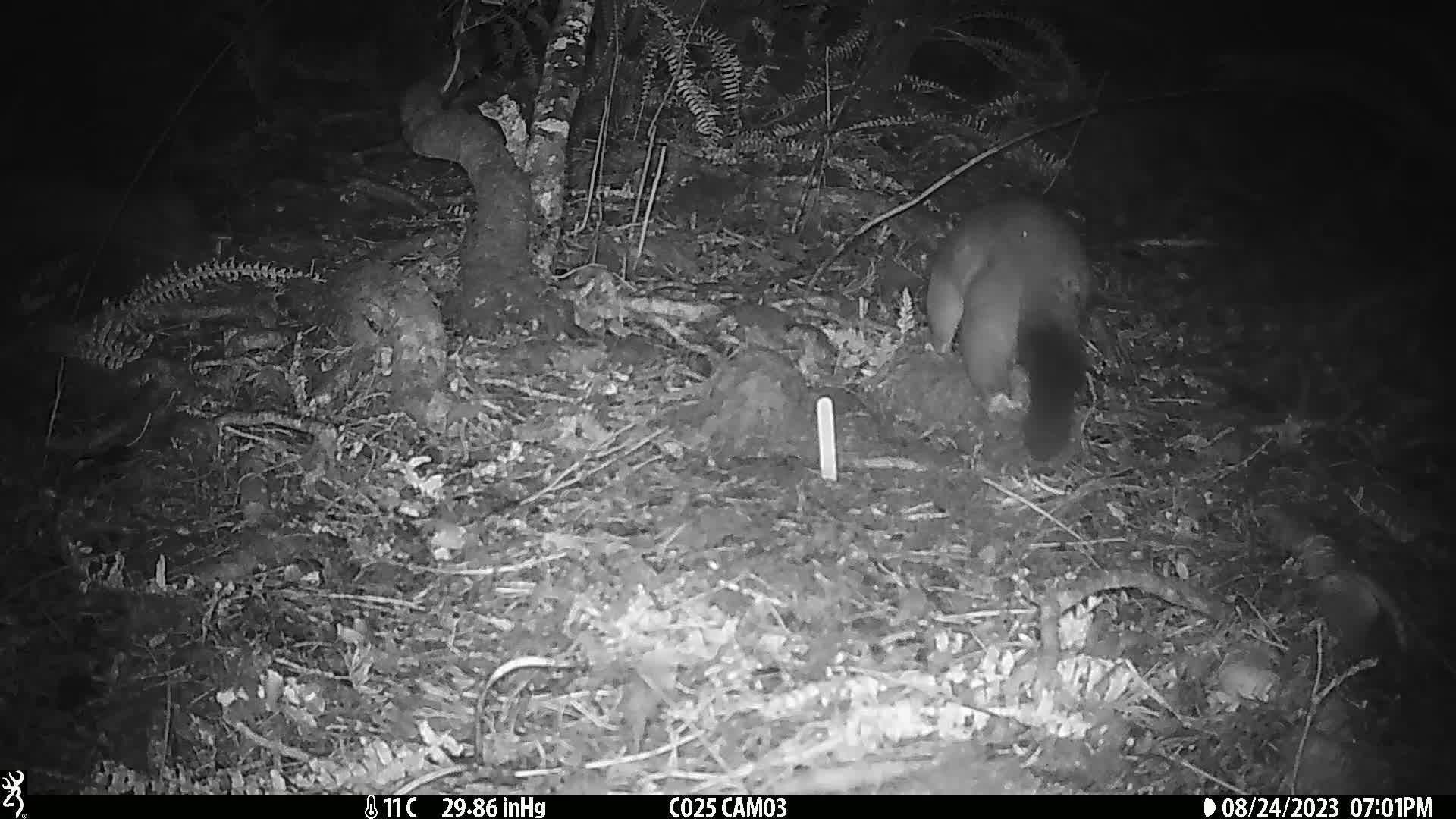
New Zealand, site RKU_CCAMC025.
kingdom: Animalia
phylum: Chordata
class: Mammalia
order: Diprotodontia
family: Phalangeridae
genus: Trichosurus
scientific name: Trichosurus vulpecula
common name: common brushtail possum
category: possum